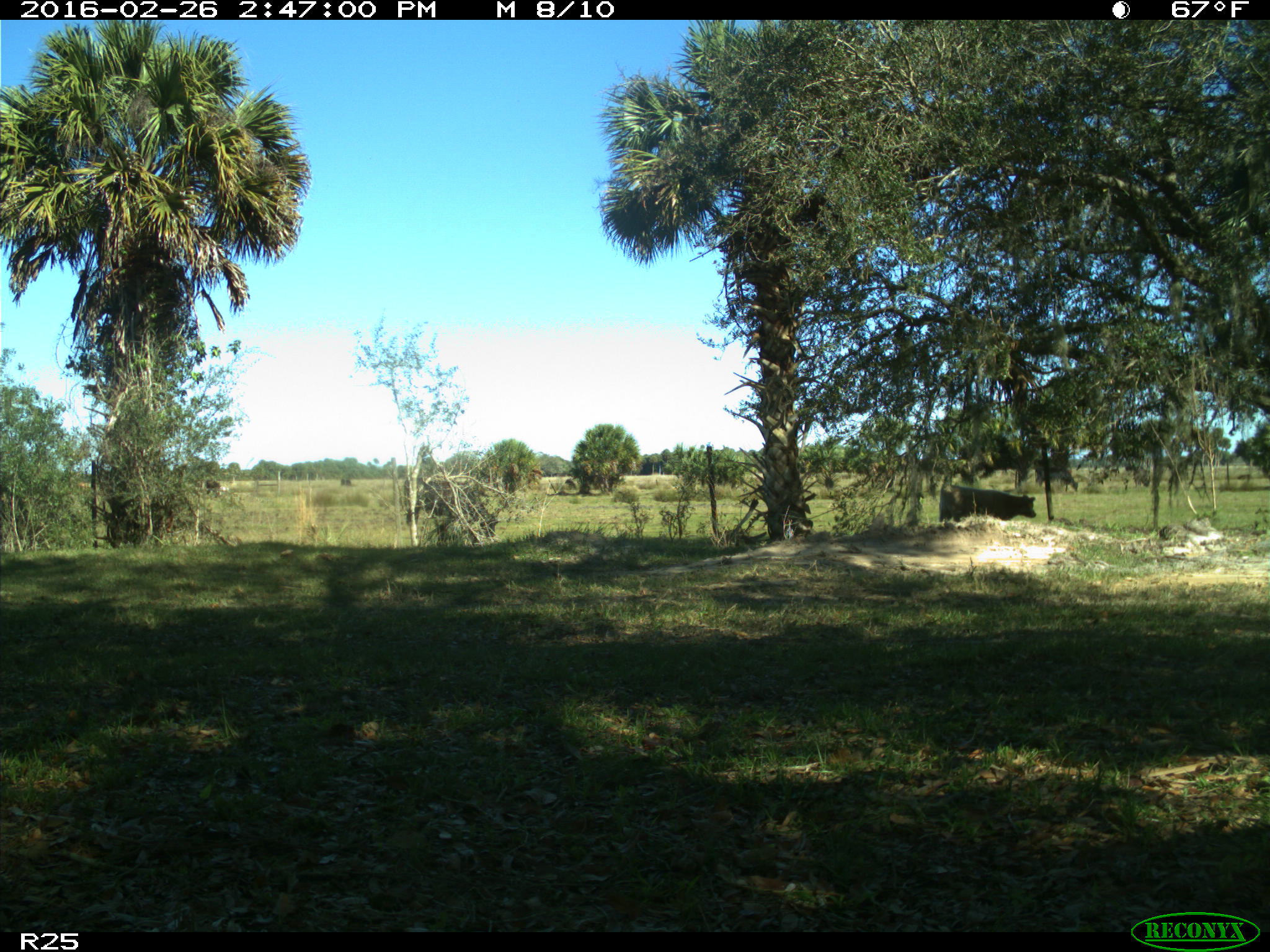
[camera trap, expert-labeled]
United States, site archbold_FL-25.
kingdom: Animalia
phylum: Chordata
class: Mammalia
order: Artiodactyla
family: Bovidae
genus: Bos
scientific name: Bos taurus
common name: domestic cow